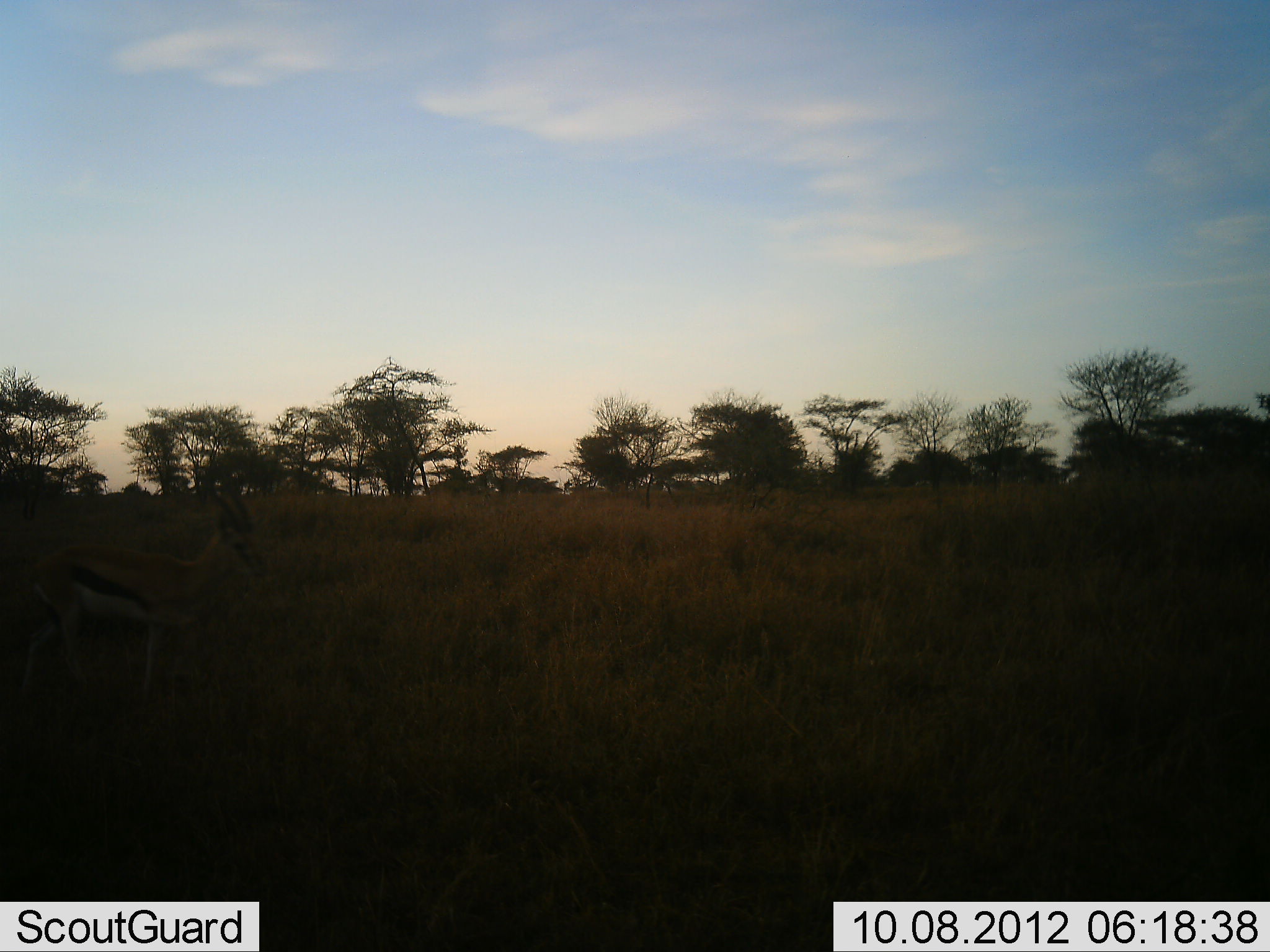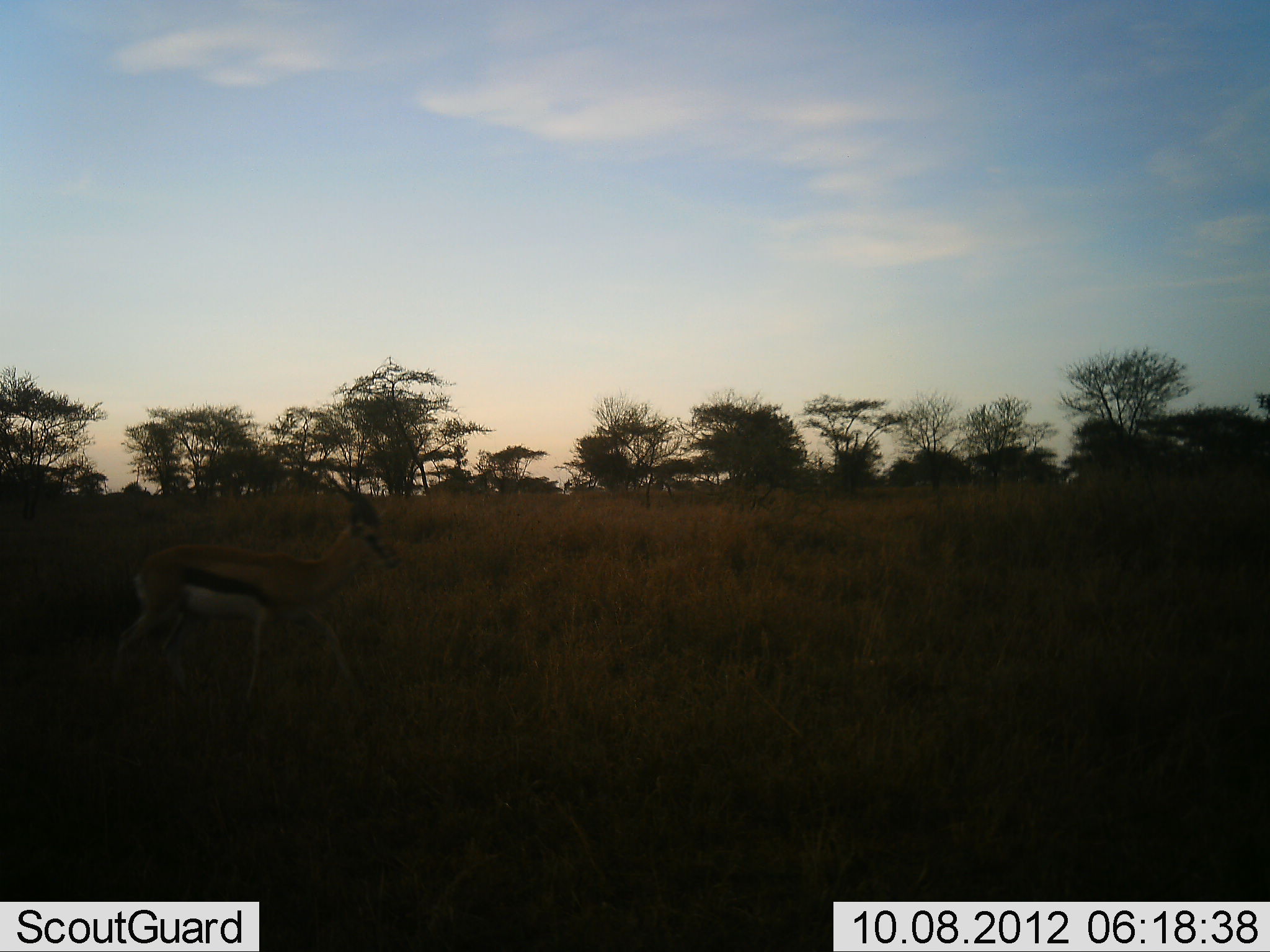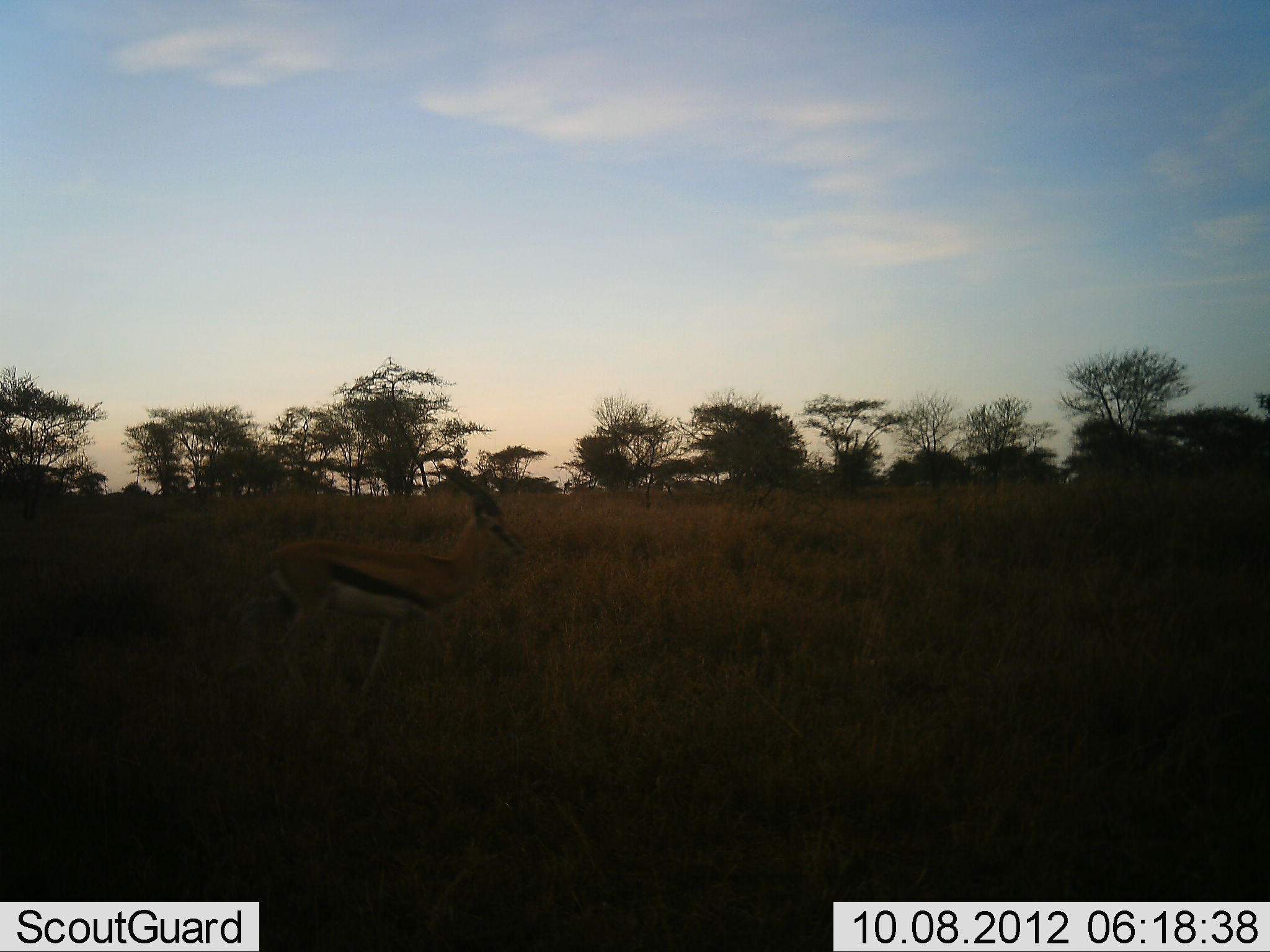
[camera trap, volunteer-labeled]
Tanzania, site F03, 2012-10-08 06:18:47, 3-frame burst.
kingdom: Animalia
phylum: Chordata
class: Mammalia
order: Artiodactyla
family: Bovidae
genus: Eudorcas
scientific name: Eudorcas thomsonii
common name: thomson's gazelle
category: gazellethomsons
Gazellethomsons (thomson's gazelle) (Eudorcas thomsonii), count 1. Behavior (volunteer vote fractions): standing 0%, resting 0%, moving 90%, interacting 0%. Young present (vote fraction): 0%. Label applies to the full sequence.